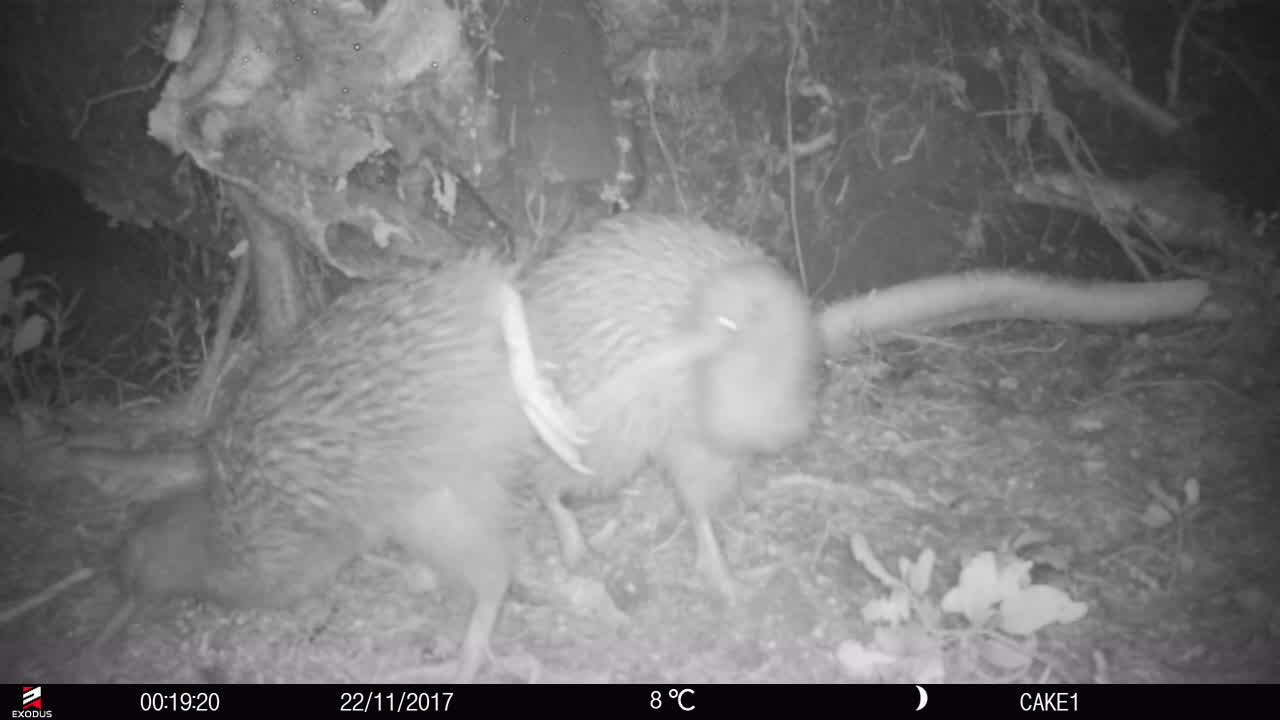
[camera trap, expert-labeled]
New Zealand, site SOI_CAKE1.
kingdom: Animalia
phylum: Chordata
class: Aves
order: Apterygiformes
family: Apterygidae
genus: Apteryx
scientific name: Apteryx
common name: kiwi